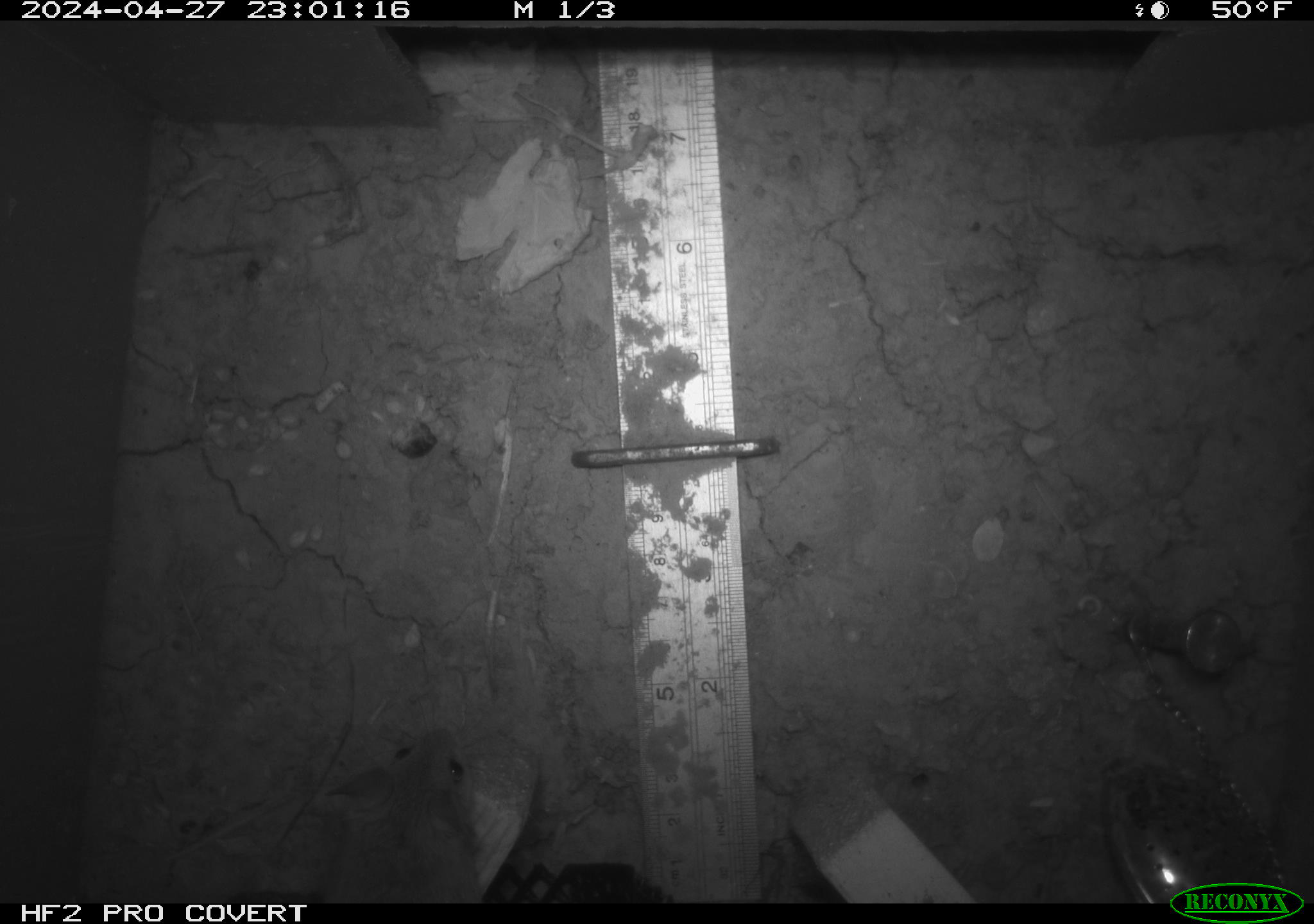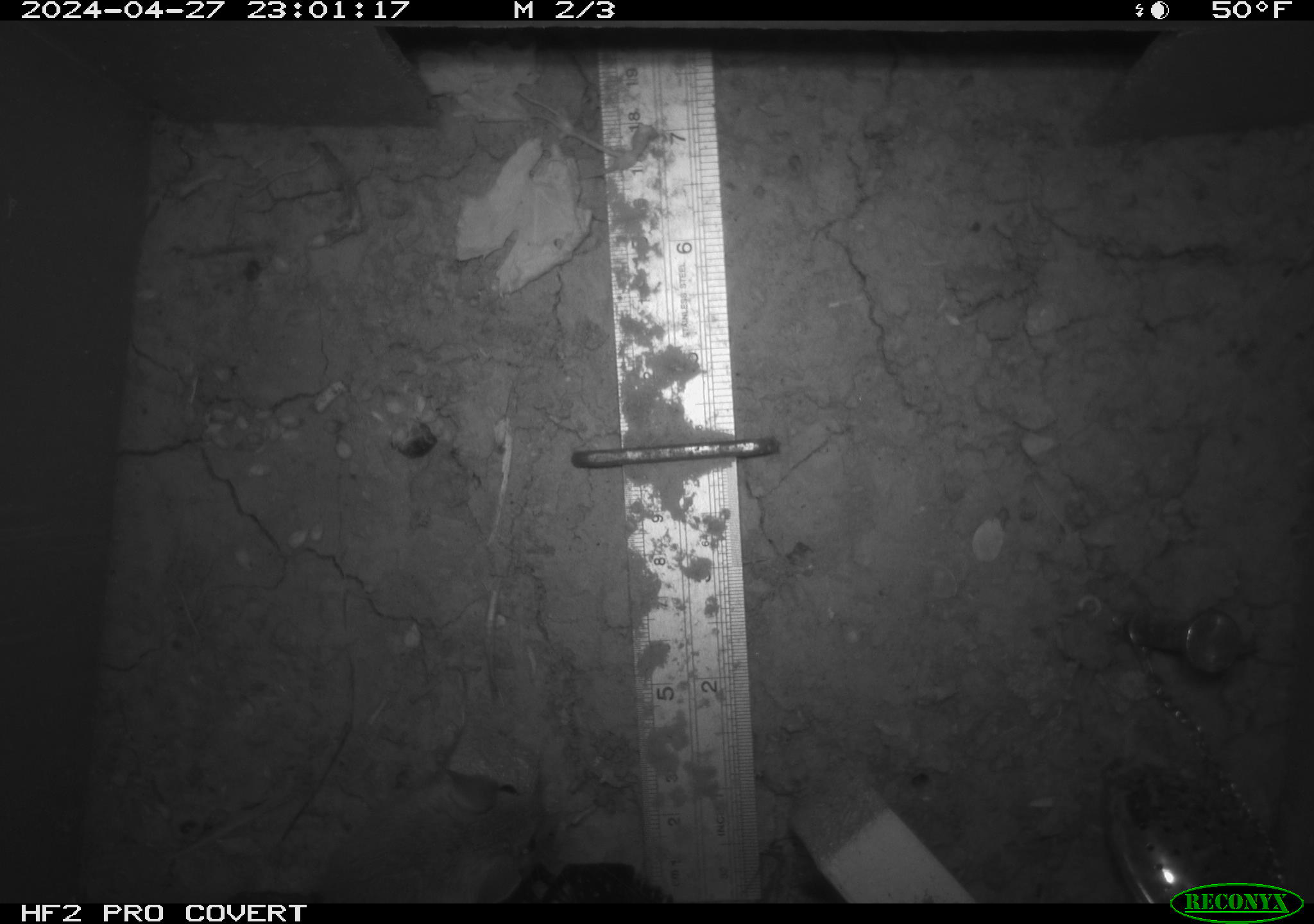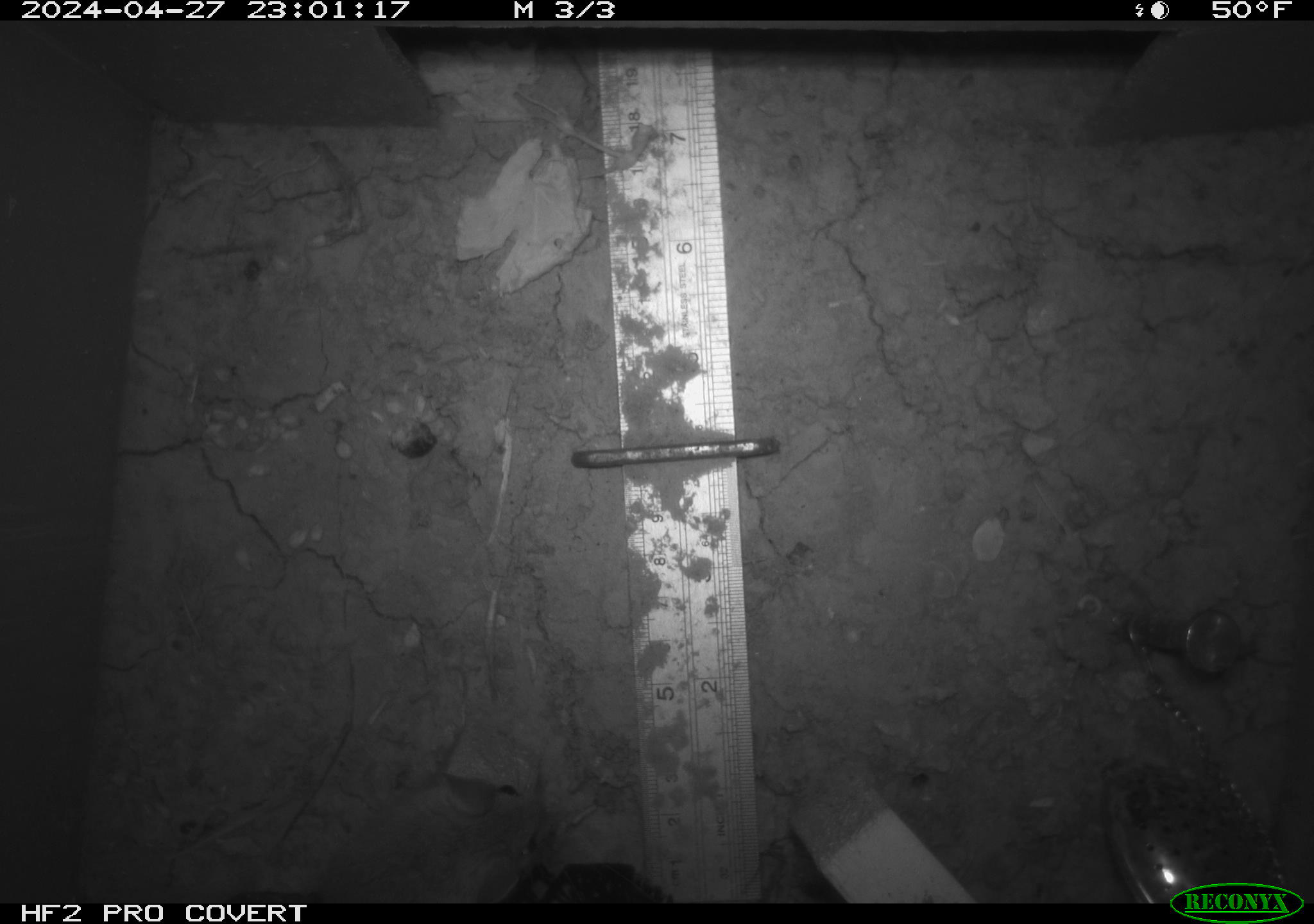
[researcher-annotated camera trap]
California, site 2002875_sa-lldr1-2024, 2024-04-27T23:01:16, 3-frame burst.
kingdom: Animalia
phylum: Chordata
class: Mammalia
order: Rodentia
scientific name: Rodentia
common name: mouse species